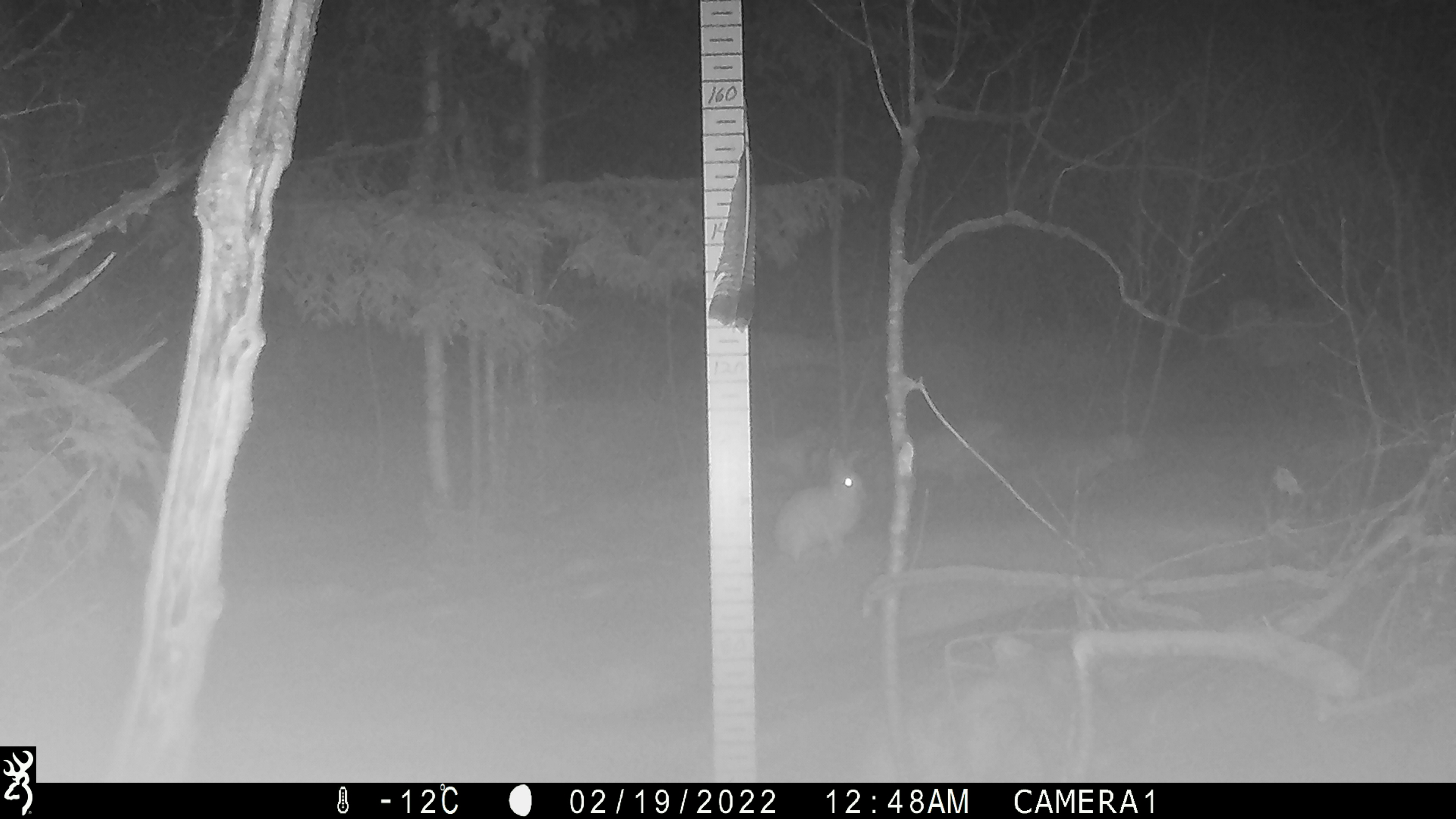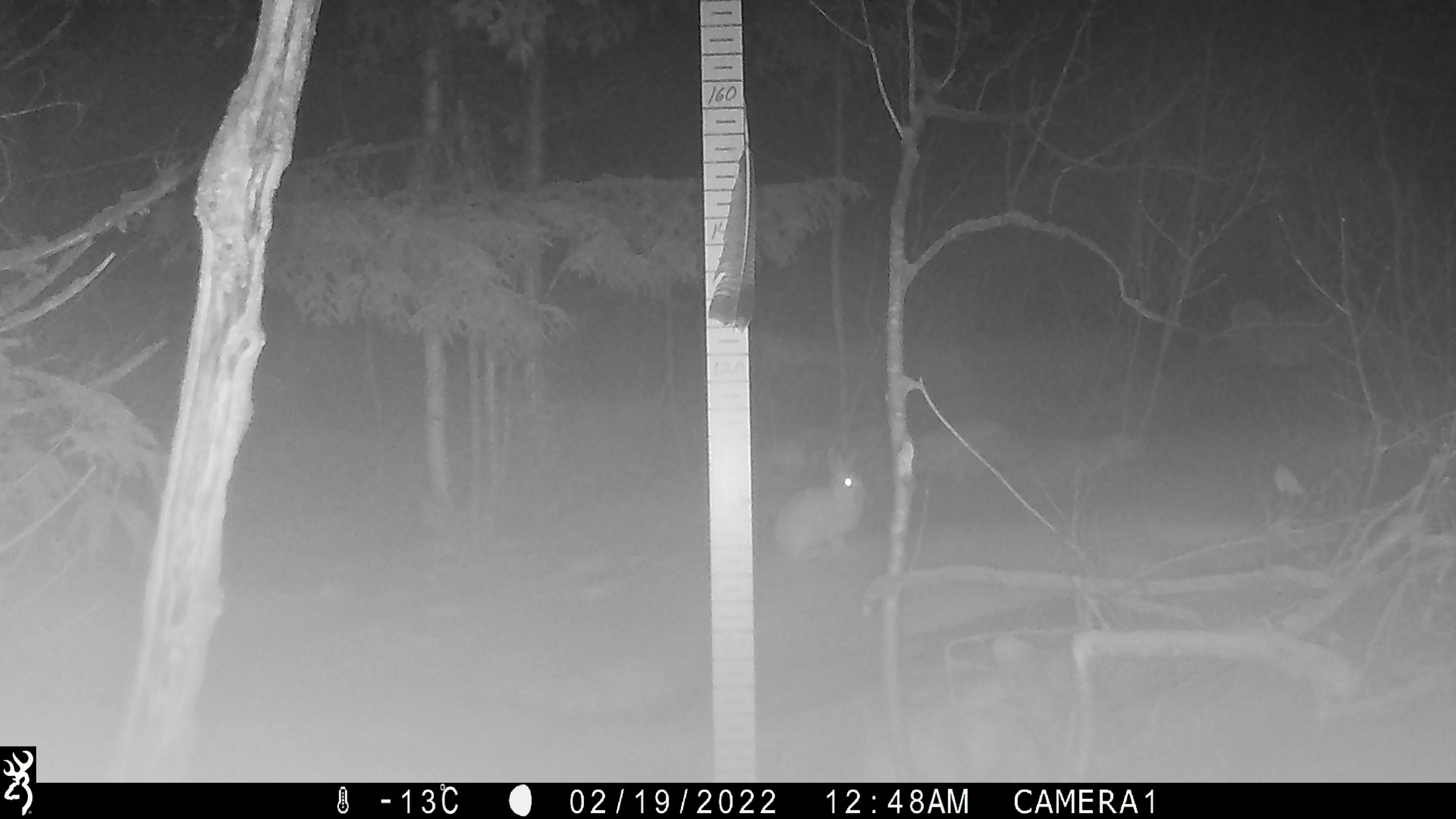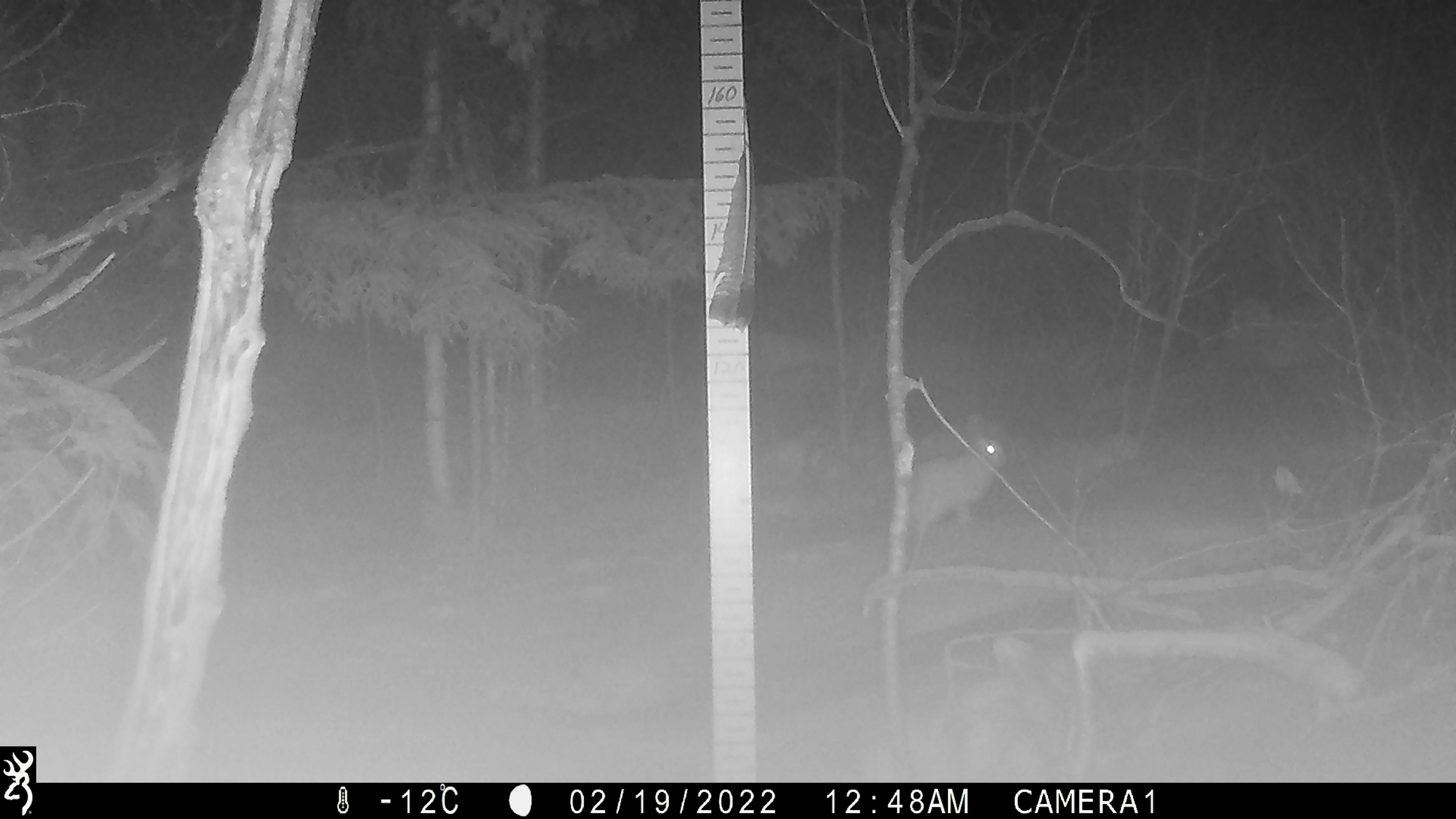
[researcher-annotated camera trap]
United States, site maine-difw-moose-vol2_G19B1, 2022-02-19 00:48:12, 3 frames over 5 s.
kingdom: Animalia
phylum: Chordata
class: Mammalia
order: Lagomorpha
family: Leporidae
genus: Lepus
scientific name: Lepus americanus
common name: snowshoe hare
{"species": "snowshoe hare (Lepus americanus)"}